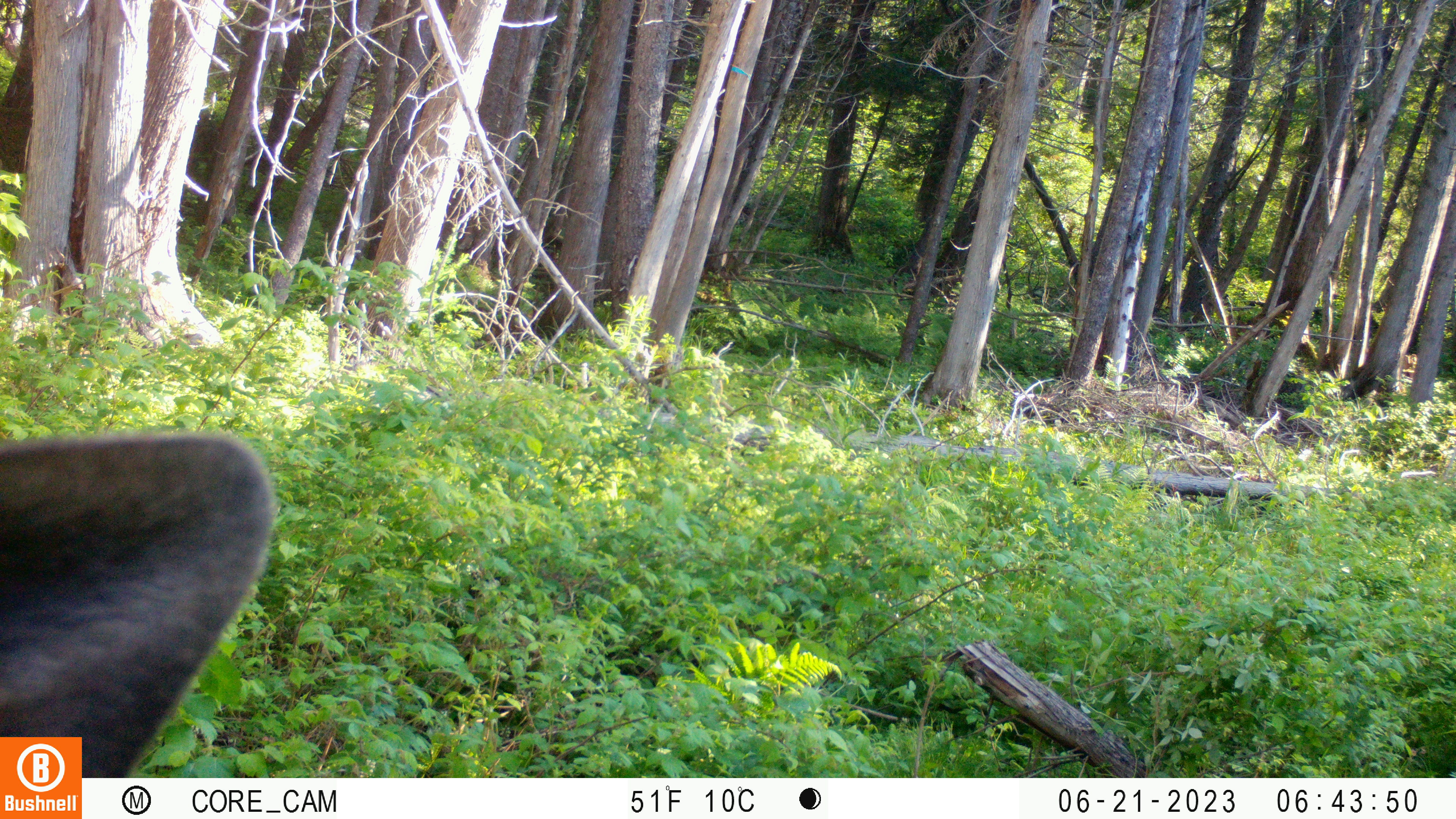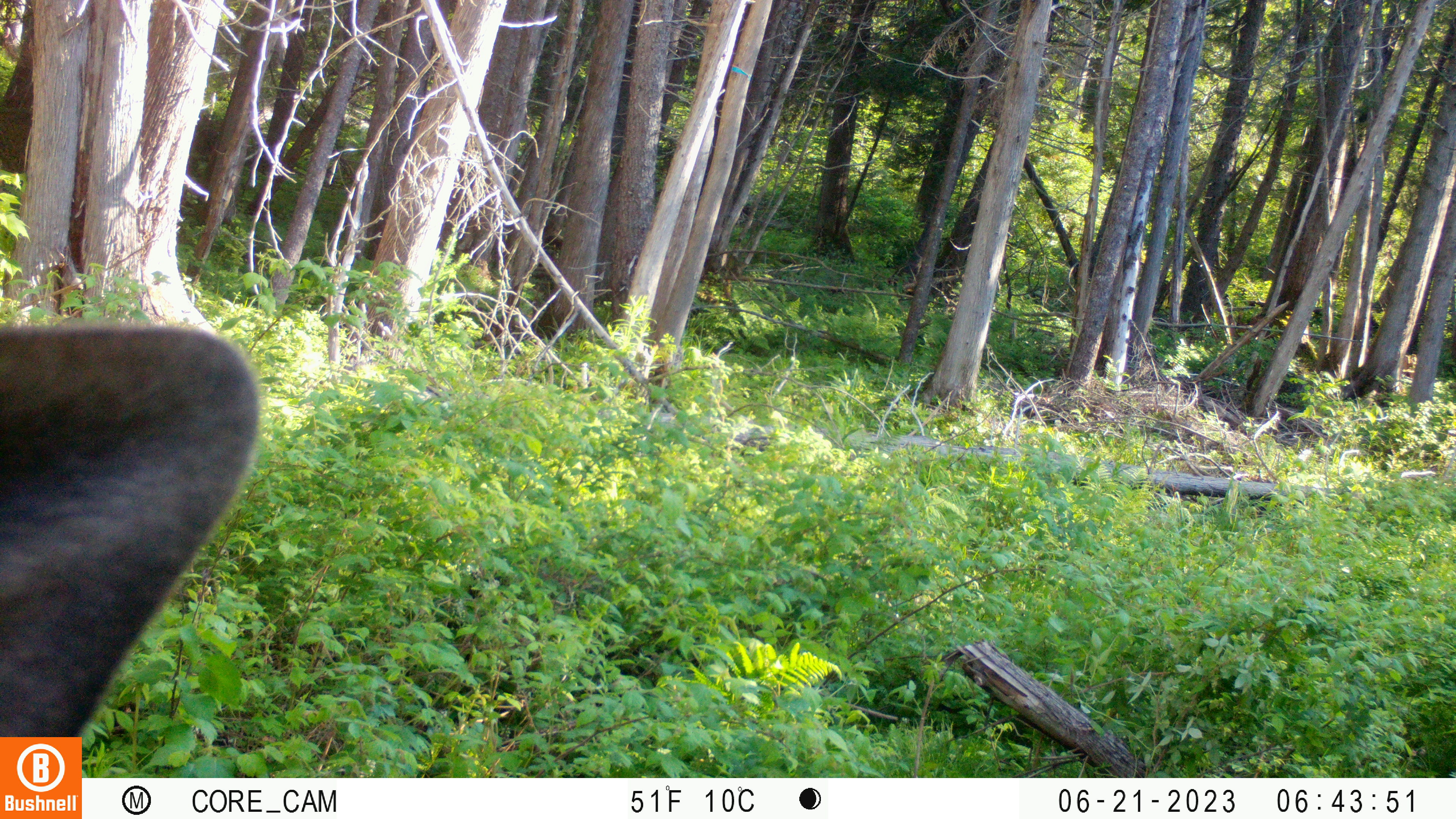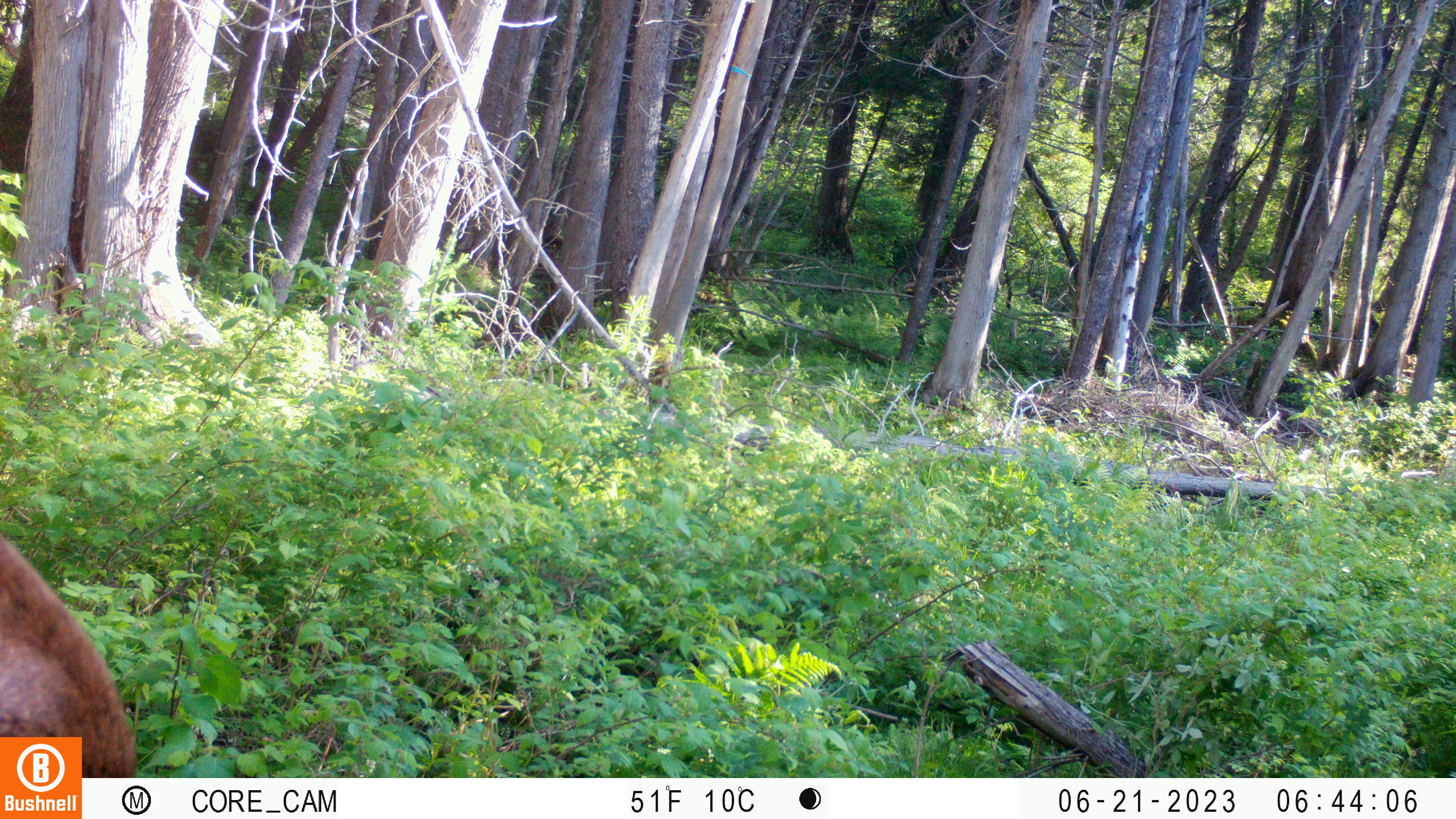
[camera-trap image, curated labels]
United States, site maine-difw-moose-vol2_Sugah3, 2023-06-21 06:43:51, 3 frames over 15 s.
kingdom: Animalia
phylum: Chordata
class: Mammalia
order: Artiodactyla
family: Cervidae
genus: Alces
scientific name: Alces alces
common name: moose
Moose (Alces alces).